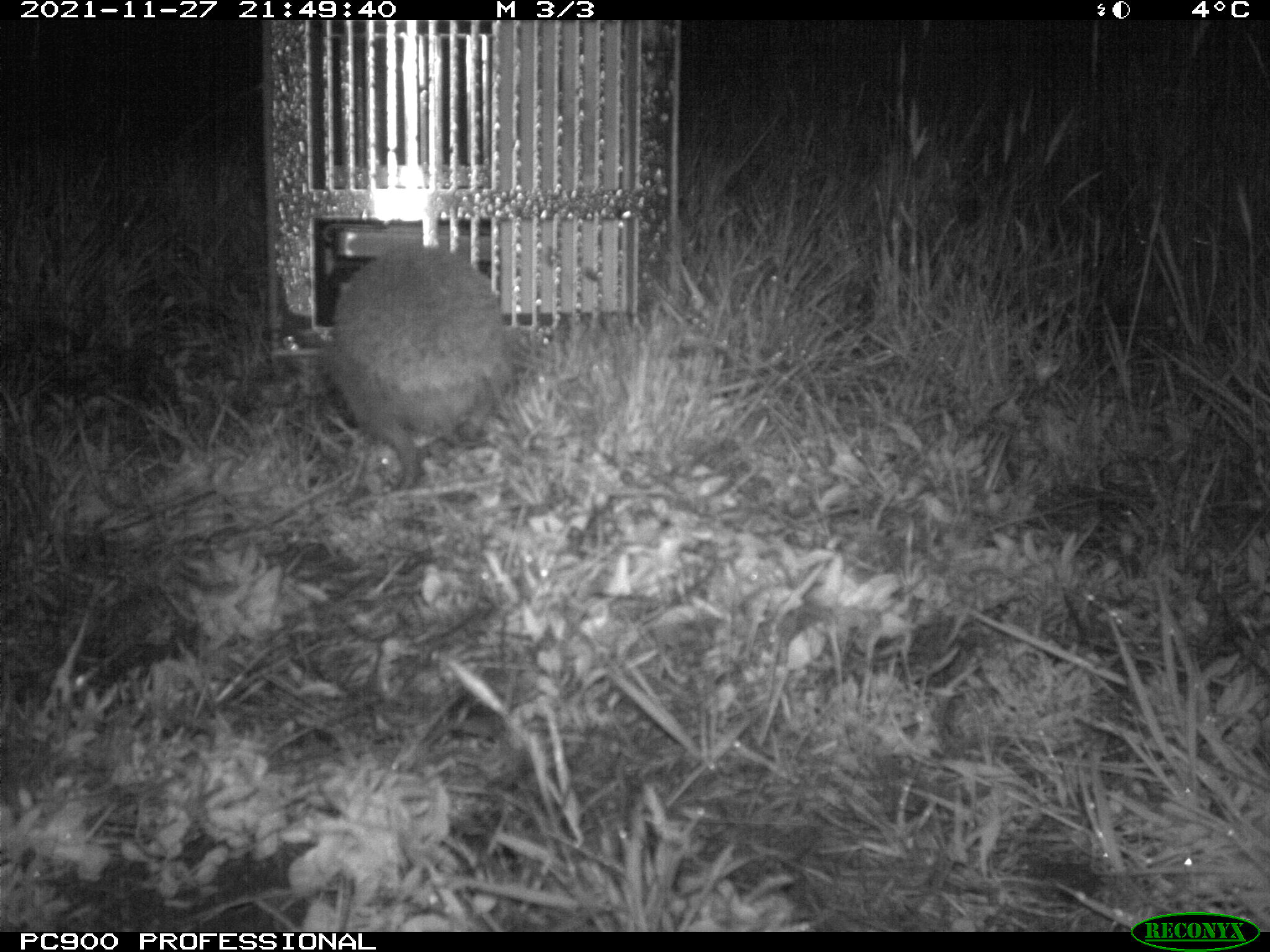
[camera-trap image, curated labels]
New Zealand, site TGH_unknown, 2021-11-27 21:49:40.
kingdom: Animalia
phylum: Chordata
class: Mammalia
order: Eulipotyphla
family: Erinaceidae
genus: Erinaceus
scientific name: Erinaceus europaeus europaeus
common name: european hedgehog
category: hedgehog